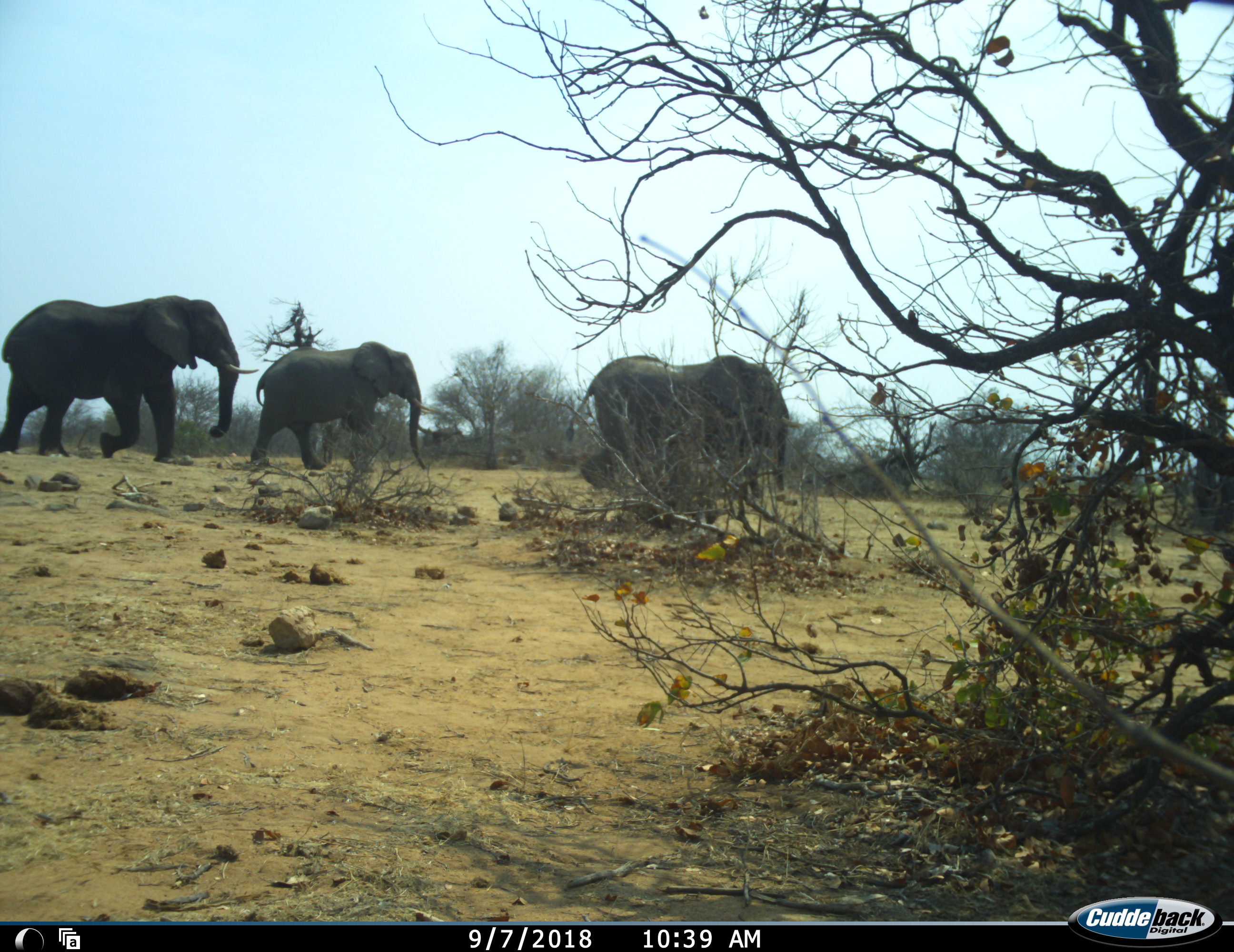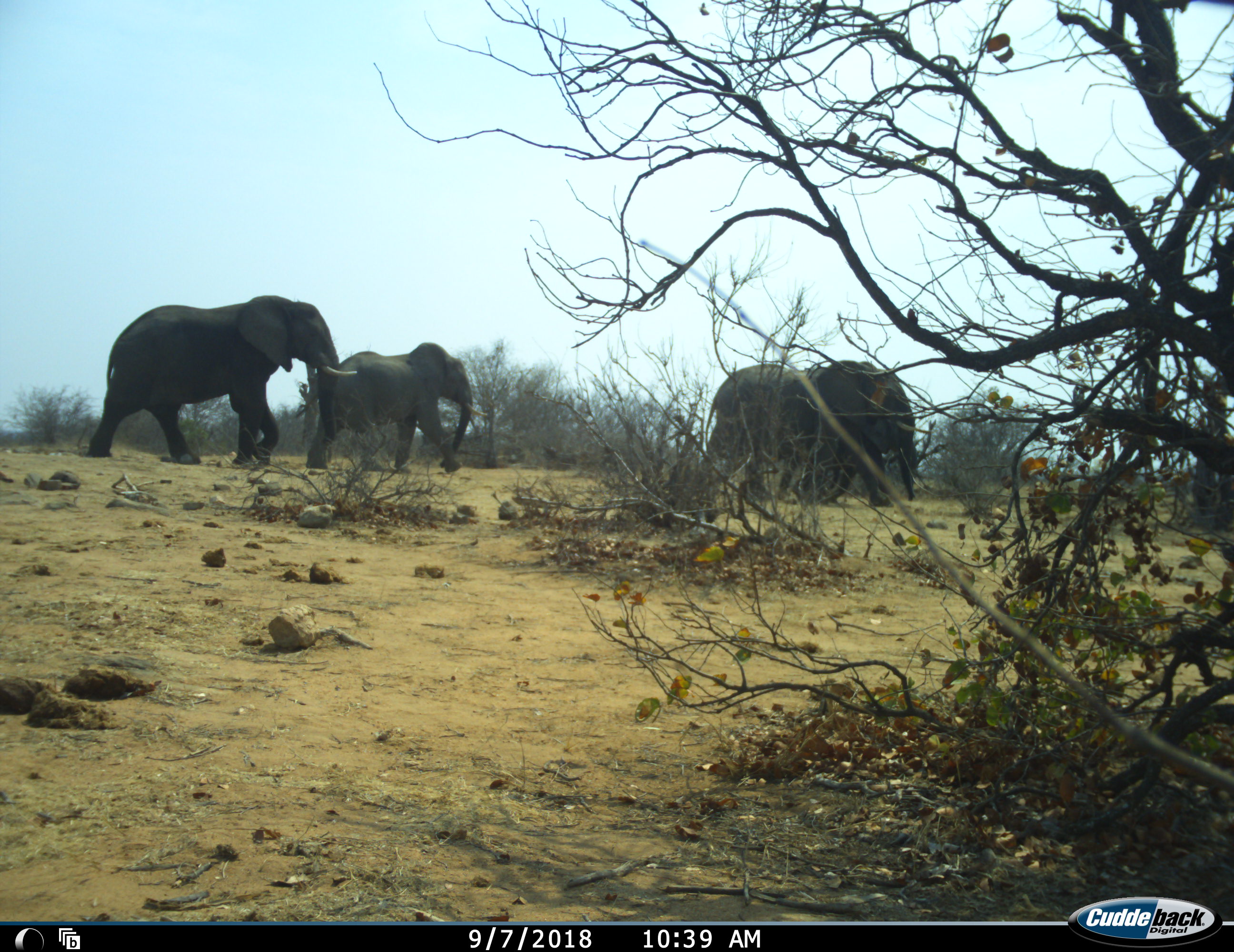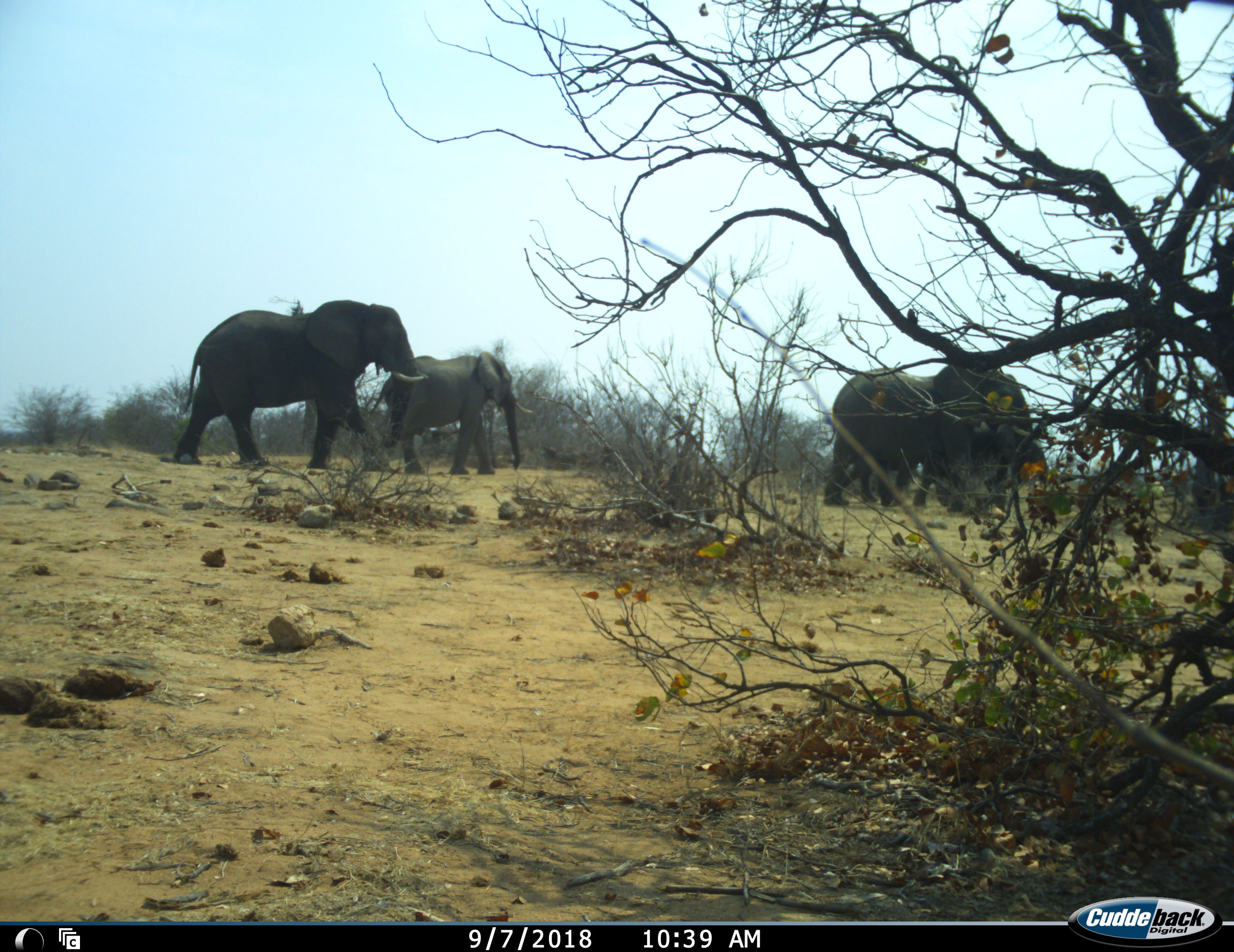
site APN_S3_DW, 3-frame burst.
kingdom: Animalia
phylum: Chordata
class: Mammalia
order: Proboscidea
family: Elephantidae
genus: Loxodonta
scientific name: Loxodonta africana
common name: african bush elephant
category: elephant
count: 4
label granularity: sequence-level